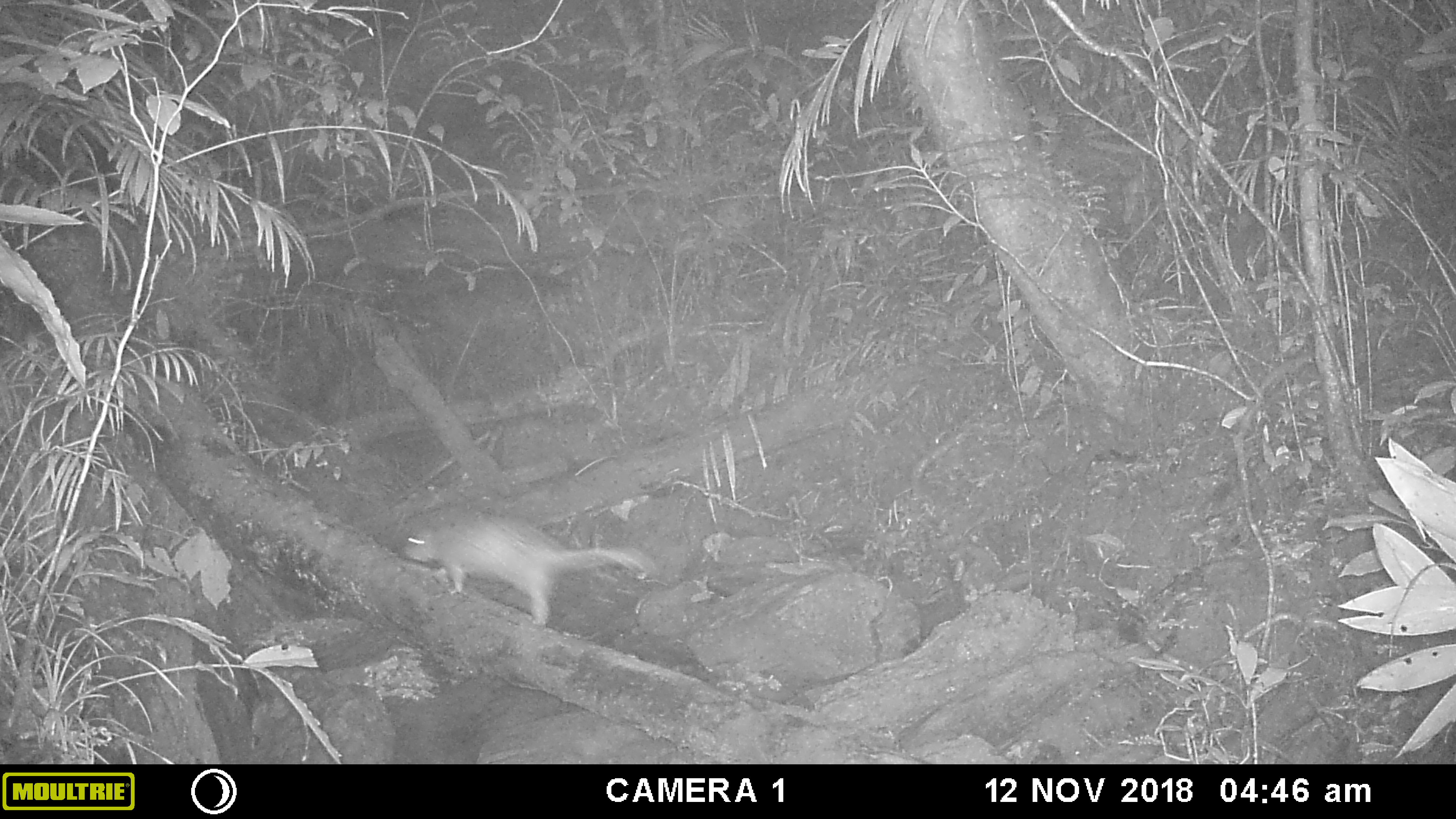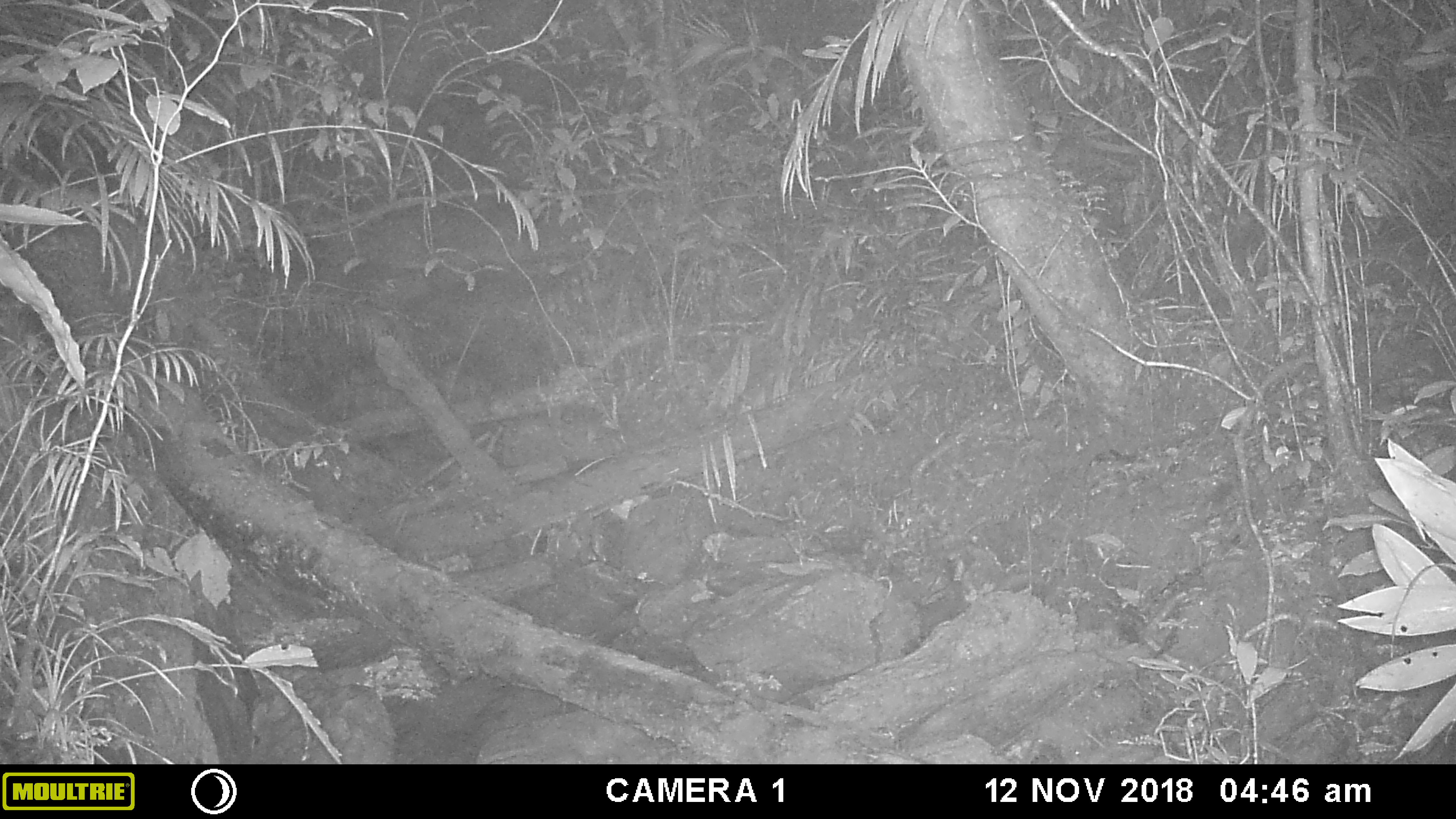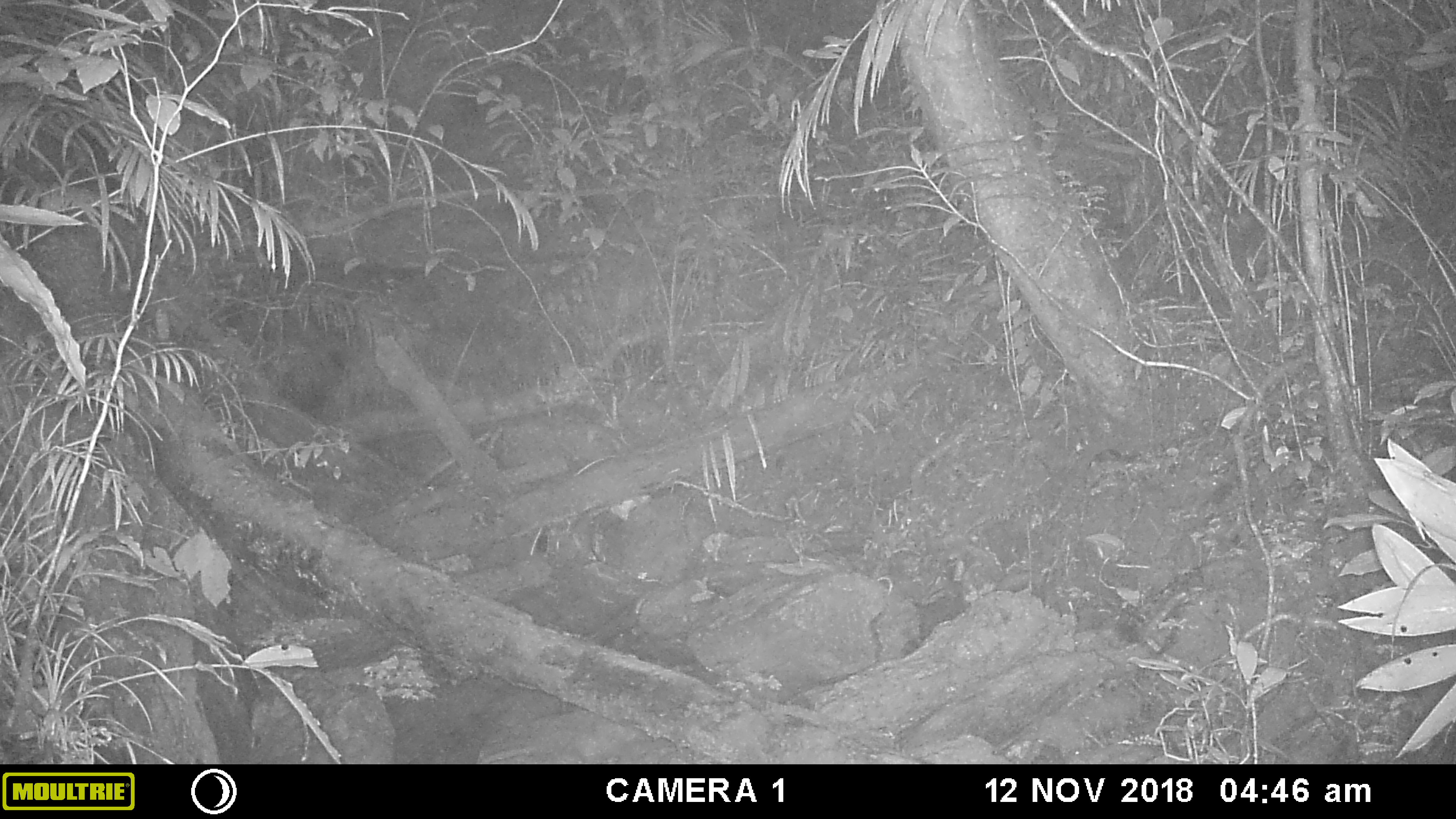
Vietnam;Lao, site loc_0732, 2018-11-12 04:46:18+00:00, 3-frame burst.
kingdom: Animalia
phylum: Chordata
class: Mammalia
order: Rodentia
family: Hystricidae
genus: Atherurus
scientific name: Atherurus macrourus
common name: asiatic brush-tailed porcupine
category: asiatic brush tailed porcupine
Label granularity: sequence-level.